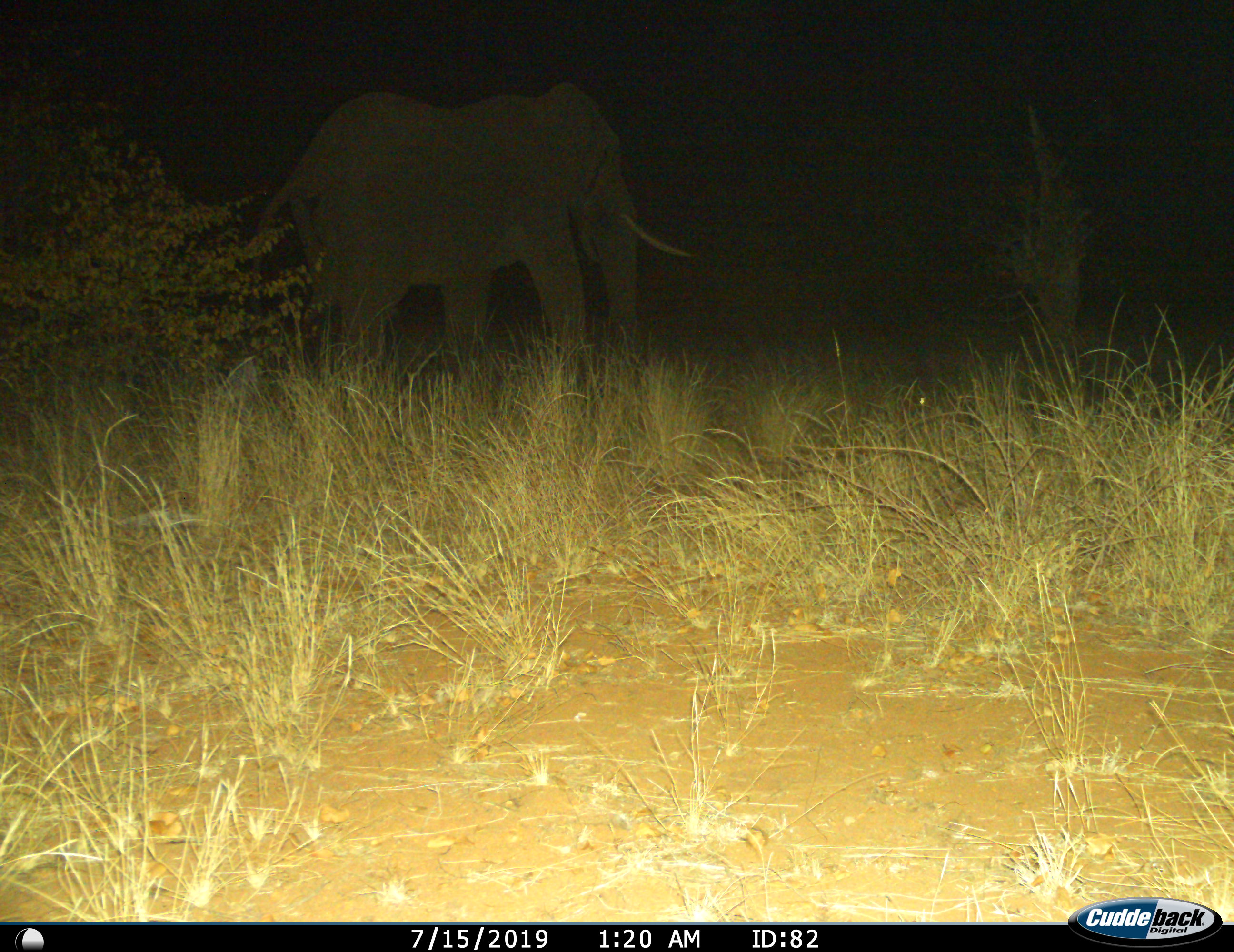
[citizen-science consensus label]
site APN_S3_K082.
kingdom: Animalia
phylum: Chordata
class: Mammalia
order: Proboscidea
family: Elephantidae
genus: Loxodonta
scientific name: Loxodonta africana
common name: african bush elephant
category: elephant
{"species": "elephant (african bush elephant) (Loxodonta africana)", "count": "1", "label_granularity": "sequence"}